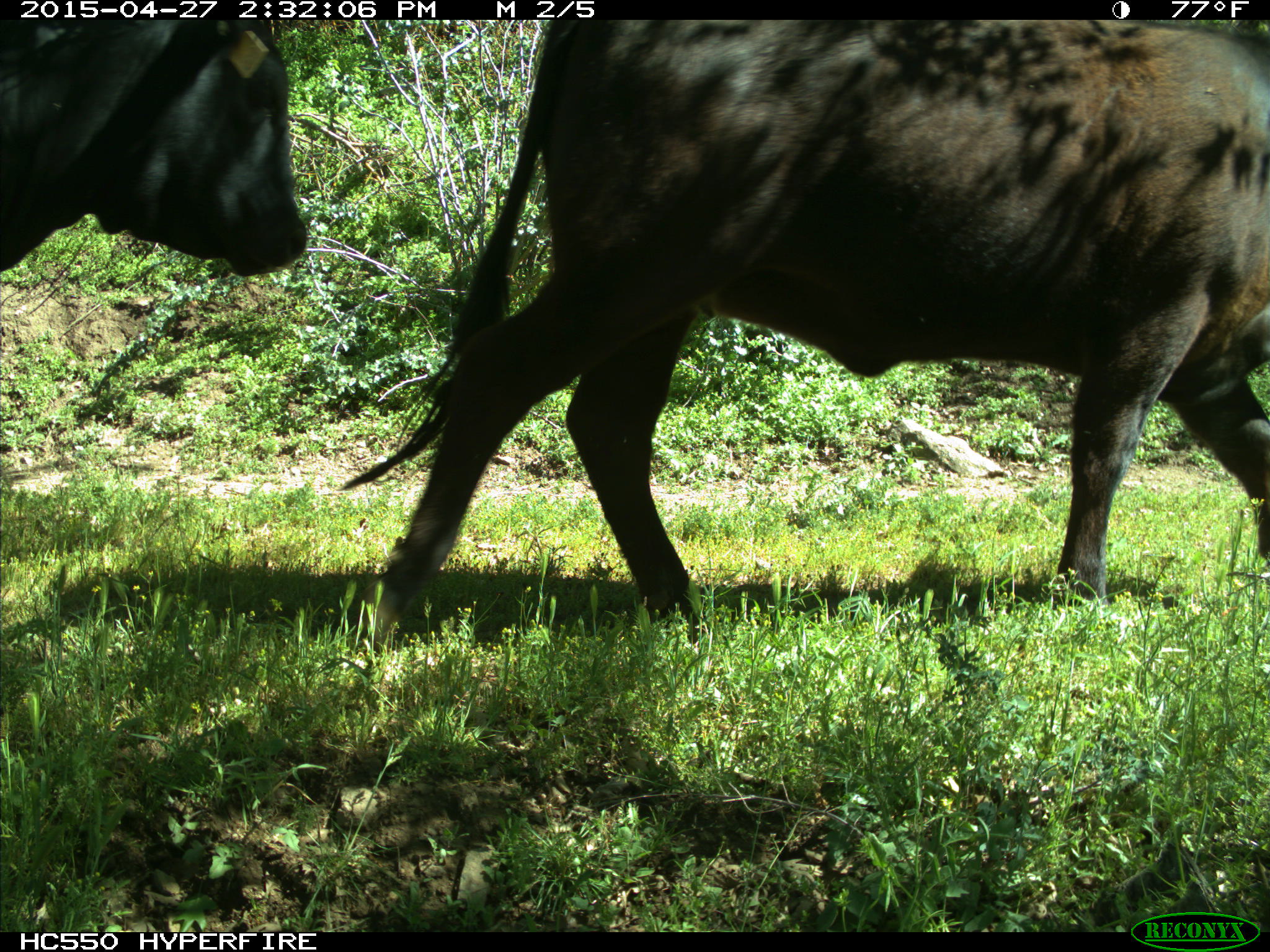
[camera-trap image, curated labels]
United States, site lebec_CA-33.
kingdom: Animalia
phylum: Chordata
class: Mammalia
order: Artiodactyla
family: Bovidae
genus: Bos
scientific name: Bos taurus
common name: domestic cow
Bos taurus (domestic cow).